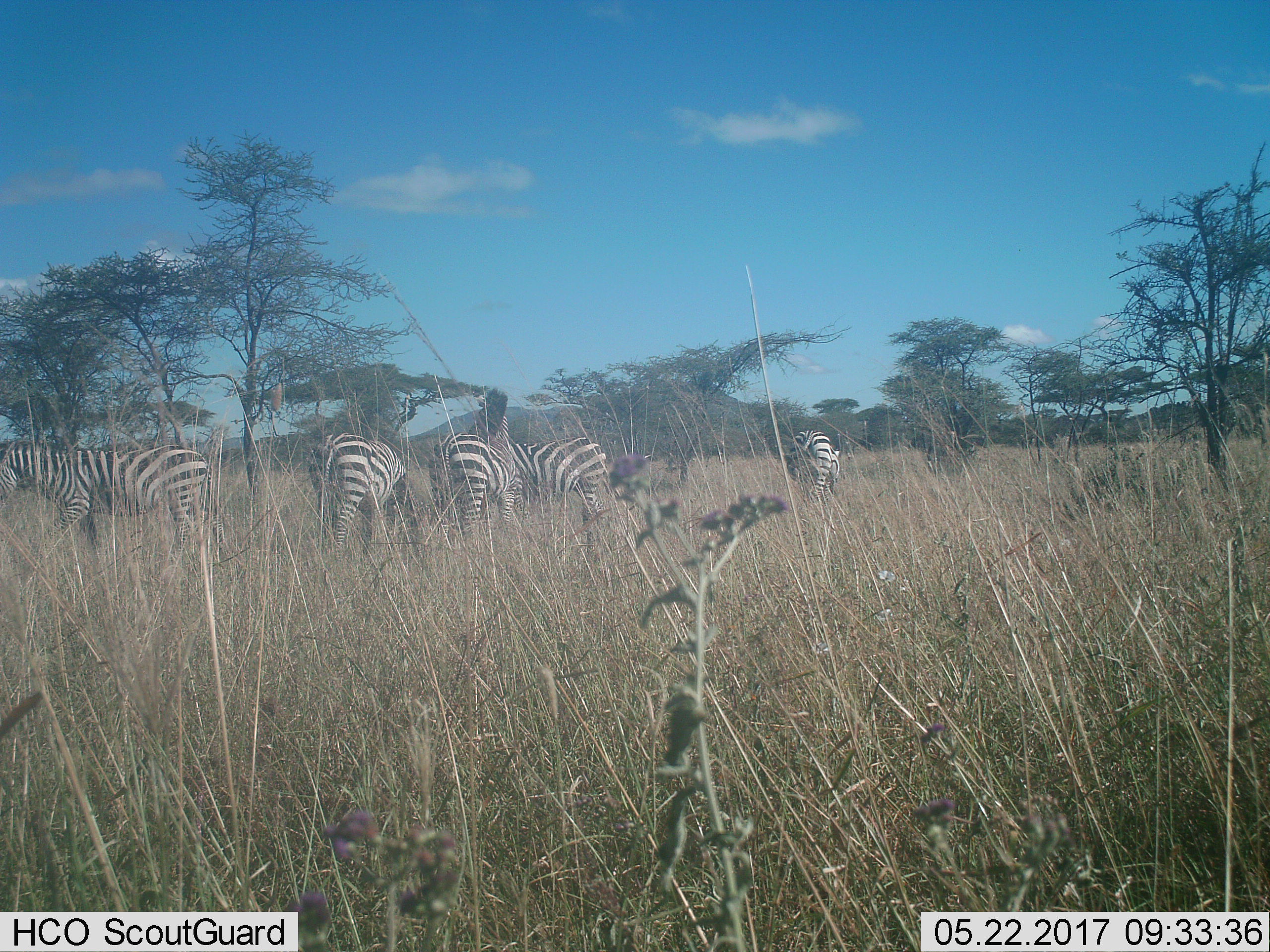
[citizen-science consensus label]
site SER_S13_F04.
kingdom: Animalia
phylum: Chordata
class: Mammalia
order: Perissodactyla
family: Equidae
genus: Equus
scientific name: Equus quagga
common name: plains zebra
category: zebraplains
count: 5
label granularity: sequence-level